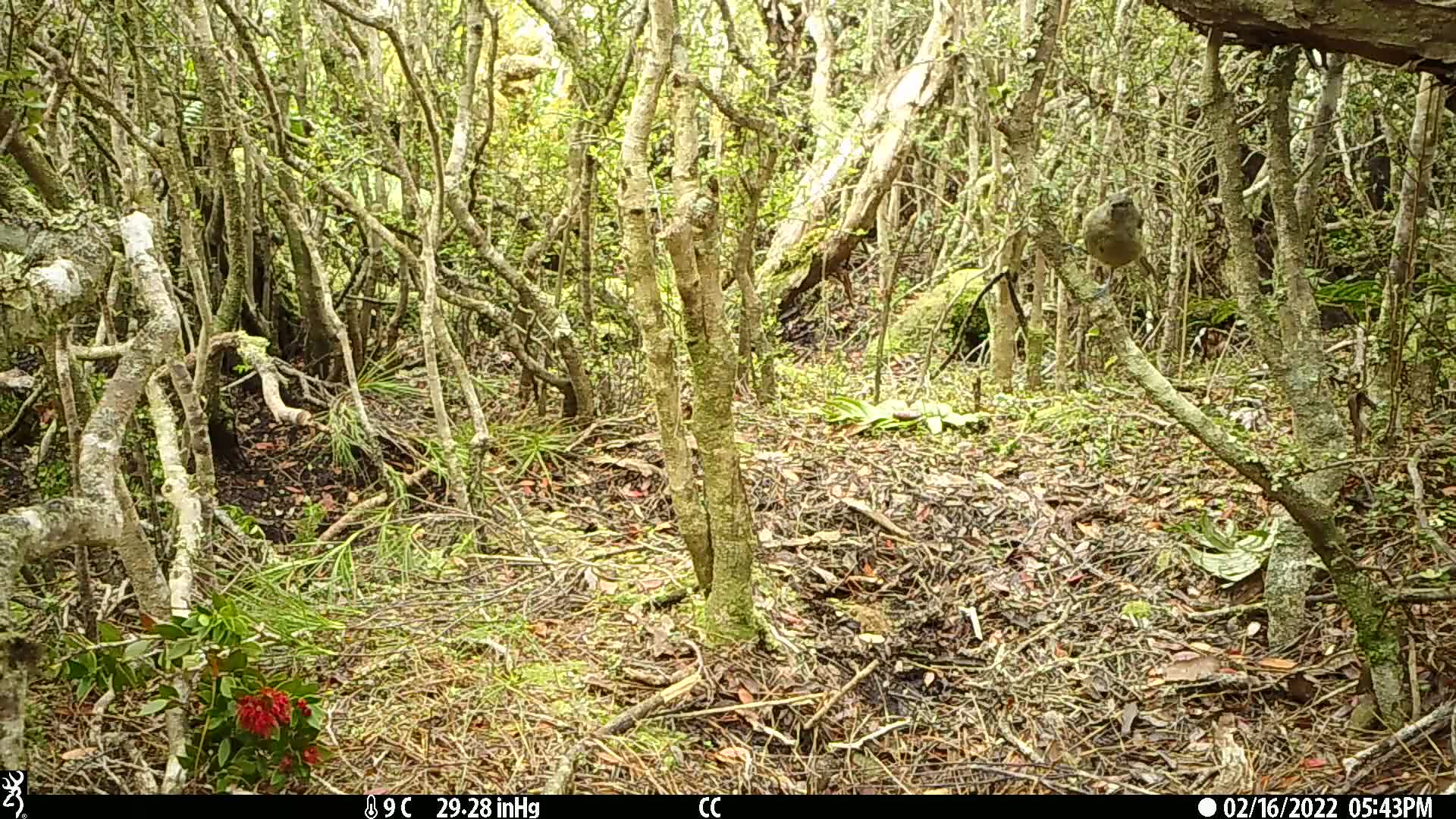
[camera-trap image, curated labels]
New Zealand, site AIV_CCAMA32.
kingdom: Animalia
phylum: Chordata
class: Aves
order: Passeriformes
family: Meliphagidae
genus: Anthornis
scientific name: Anthornis melanura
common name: new zealand bellbird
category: bellbird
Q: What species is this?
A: Bellbird (new zealand bellbird) (Anthornis melanura).